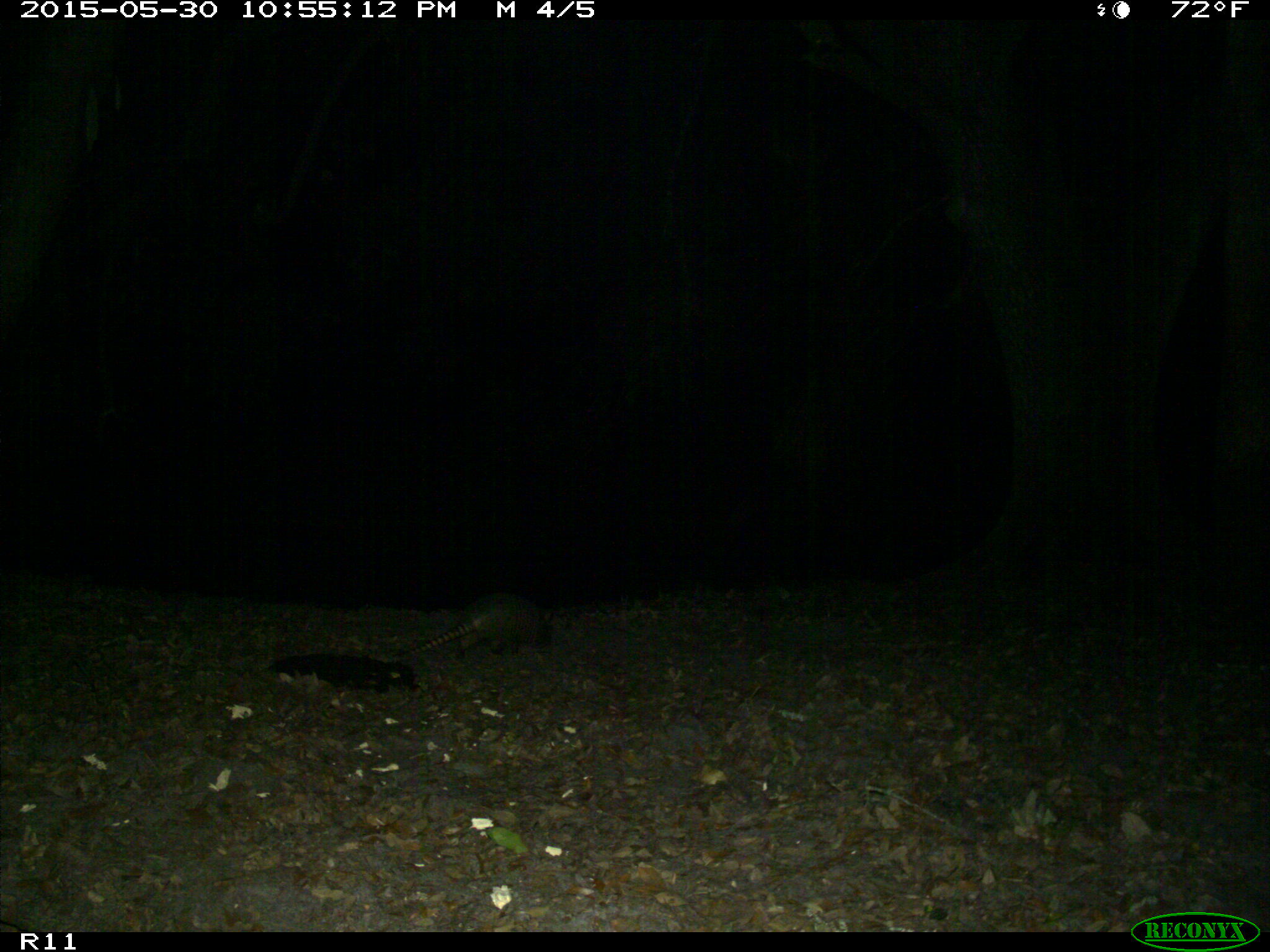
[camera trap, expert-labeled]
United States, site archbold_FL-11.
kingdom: Animalia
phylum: Chordata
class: Mammalia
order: Cingulata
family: Dasypodidae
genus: Dasypus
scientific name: Dasypus novemcinctus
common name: nine-banded armadillo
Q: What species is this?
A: Dasypus novemcinctus (nine-banded armadillo).